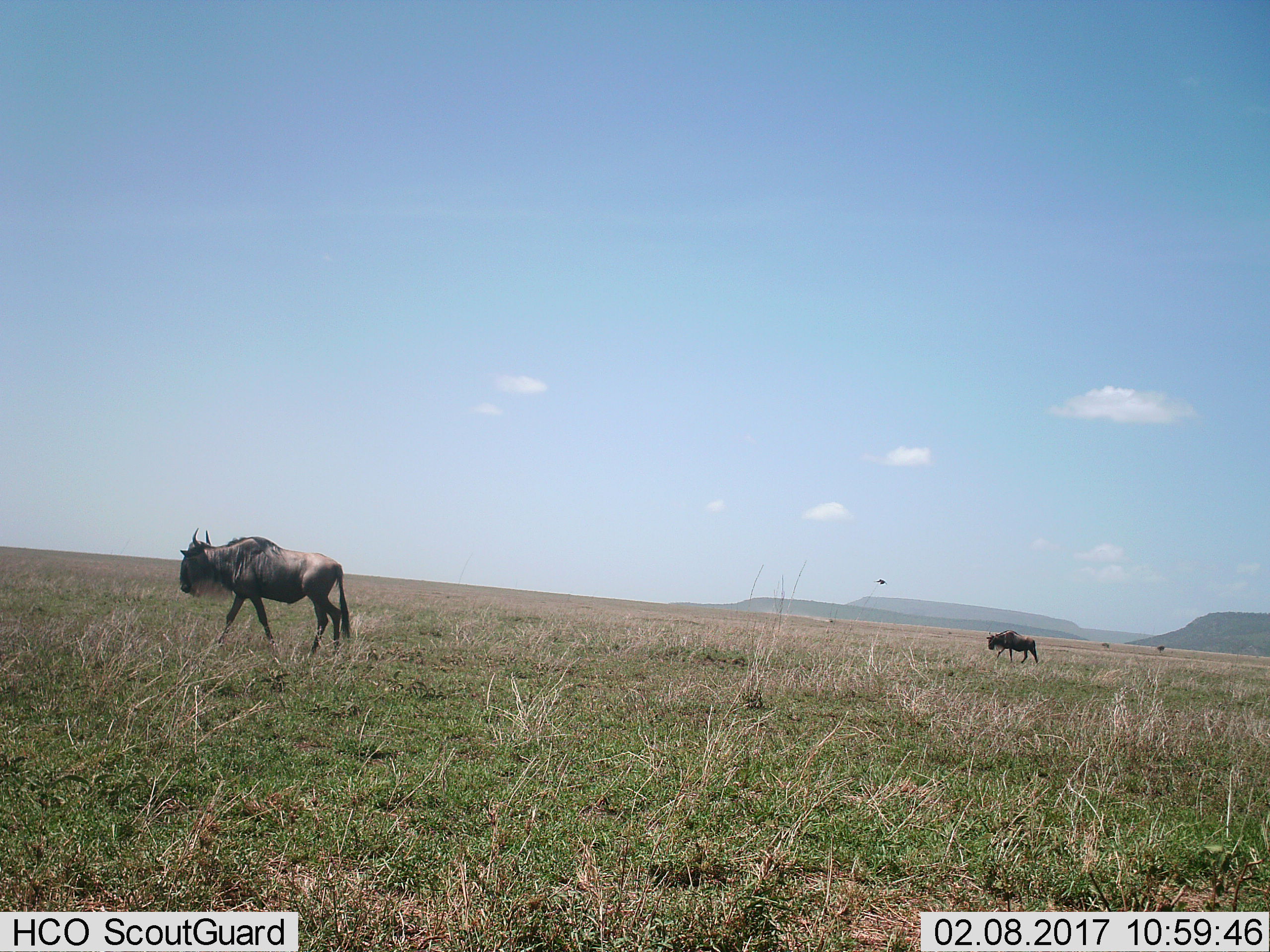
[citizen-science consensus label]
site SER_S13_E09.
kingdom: Animalia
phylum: Chordata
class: Mammalia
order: Artiodactyla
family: Bovidae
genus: Connochaetes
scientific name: Connochaetes taurinus taurinus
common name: blue wildebeest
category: wildebeestblue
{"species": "wildebeestblue (blue wildebeest) (Connochaetes taurinus taurinus)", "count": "2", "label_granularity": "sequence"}